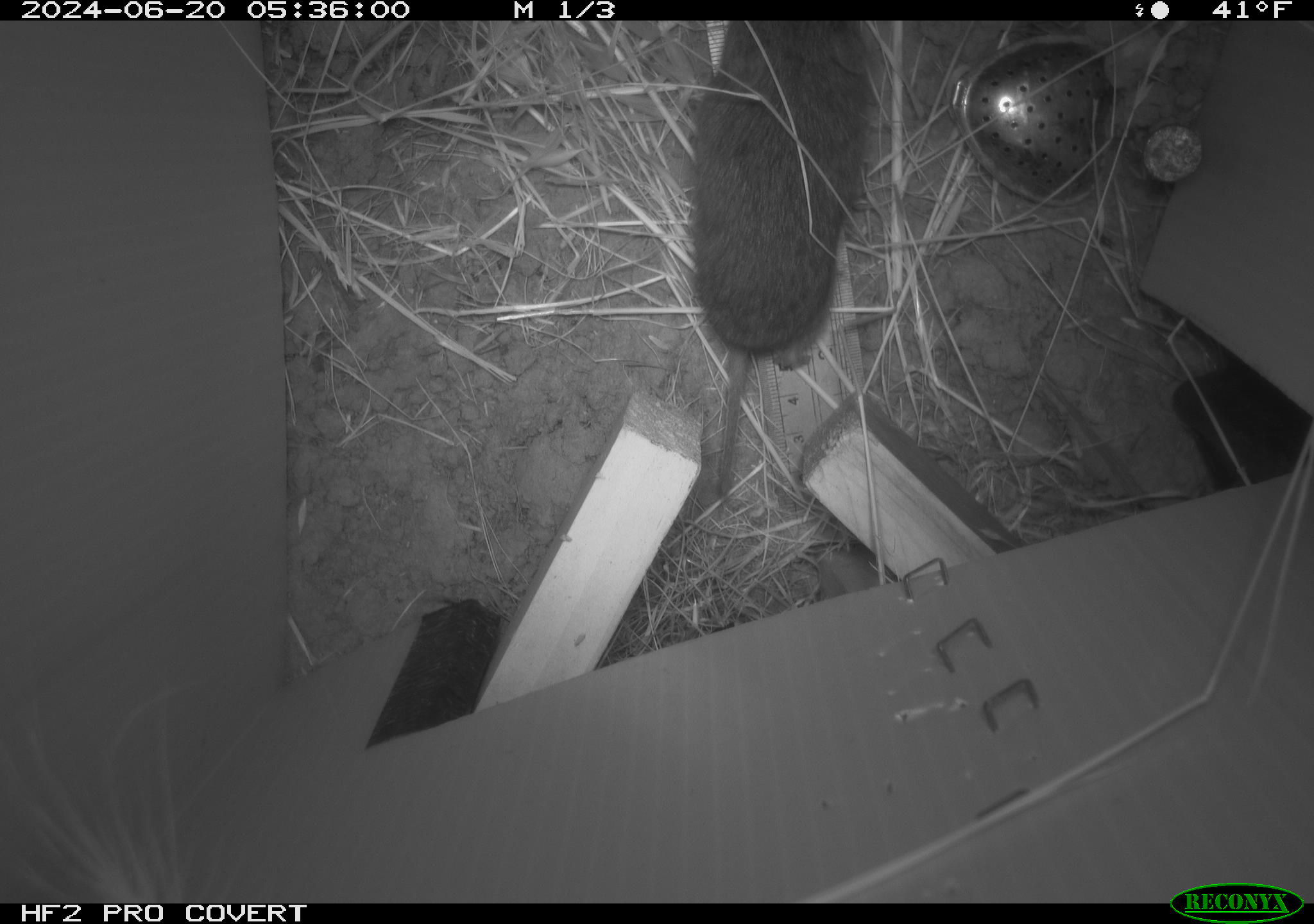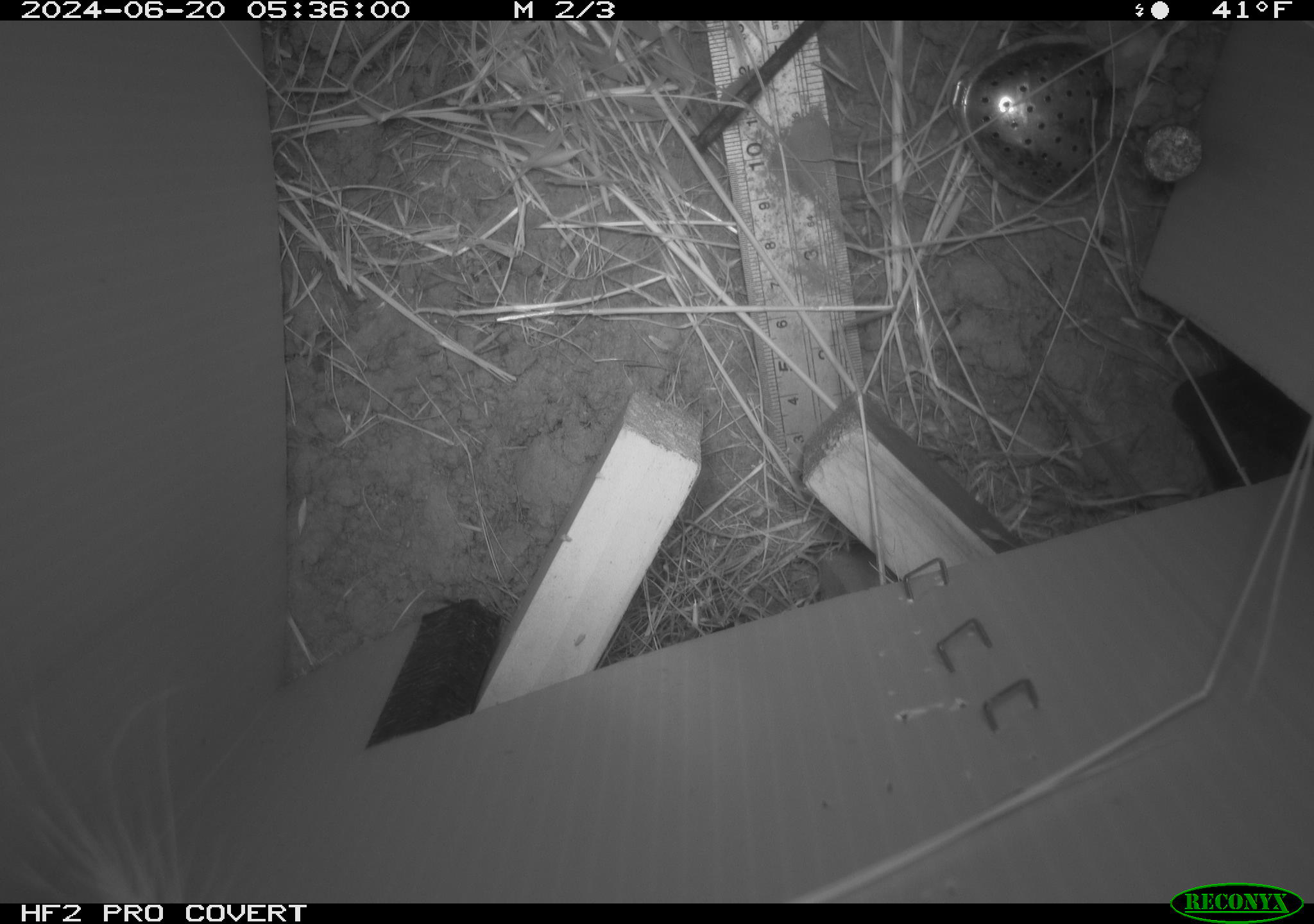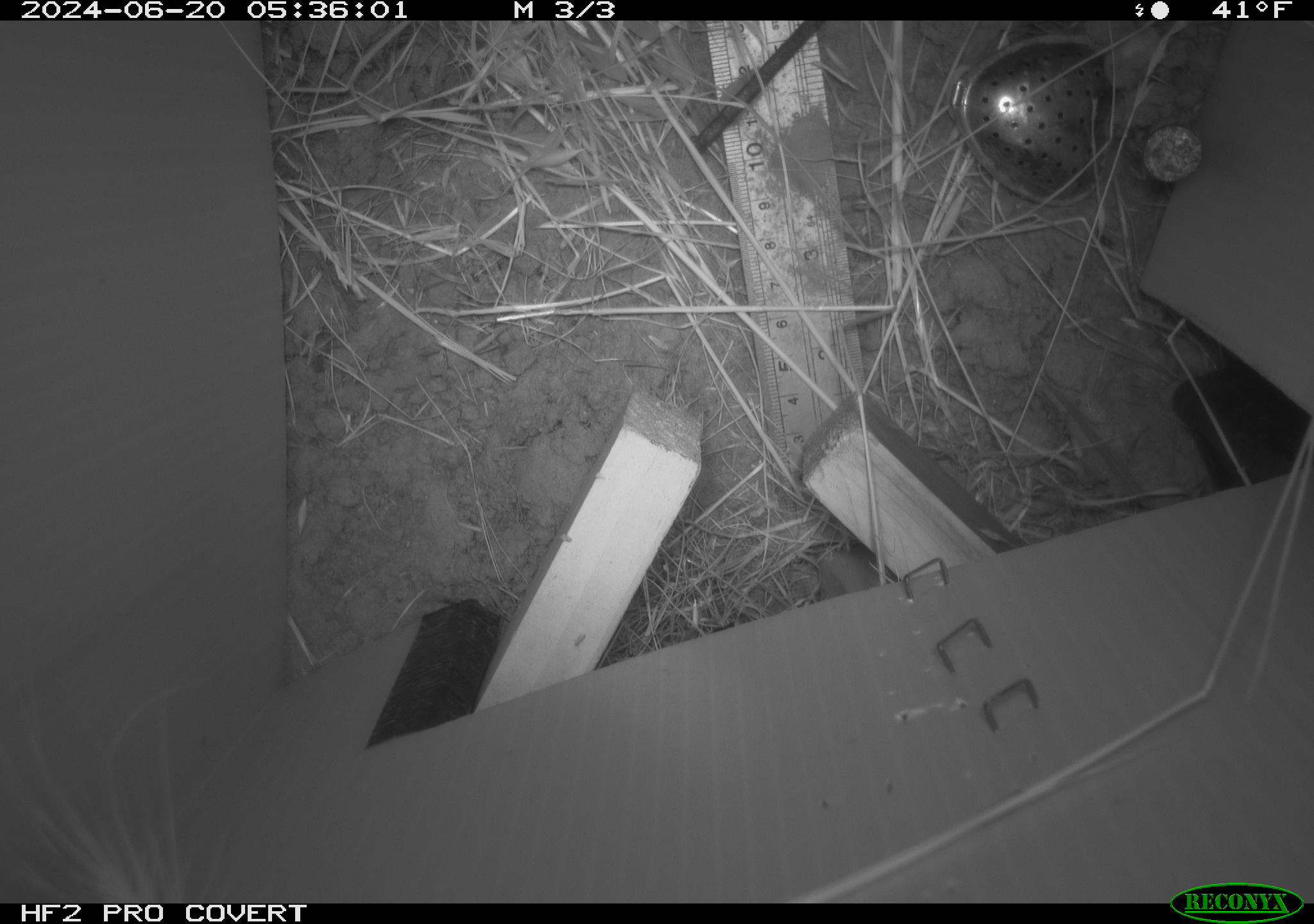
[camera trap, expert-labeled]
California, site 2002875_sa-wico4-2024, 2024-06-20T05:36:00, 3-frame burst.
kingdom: Animalia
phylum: Chordata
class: Mammalia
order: Rodentia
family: Cricetidae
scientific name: Arvicolinae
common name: voles, lemmings, and muskrats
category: arvicolinae subfamily